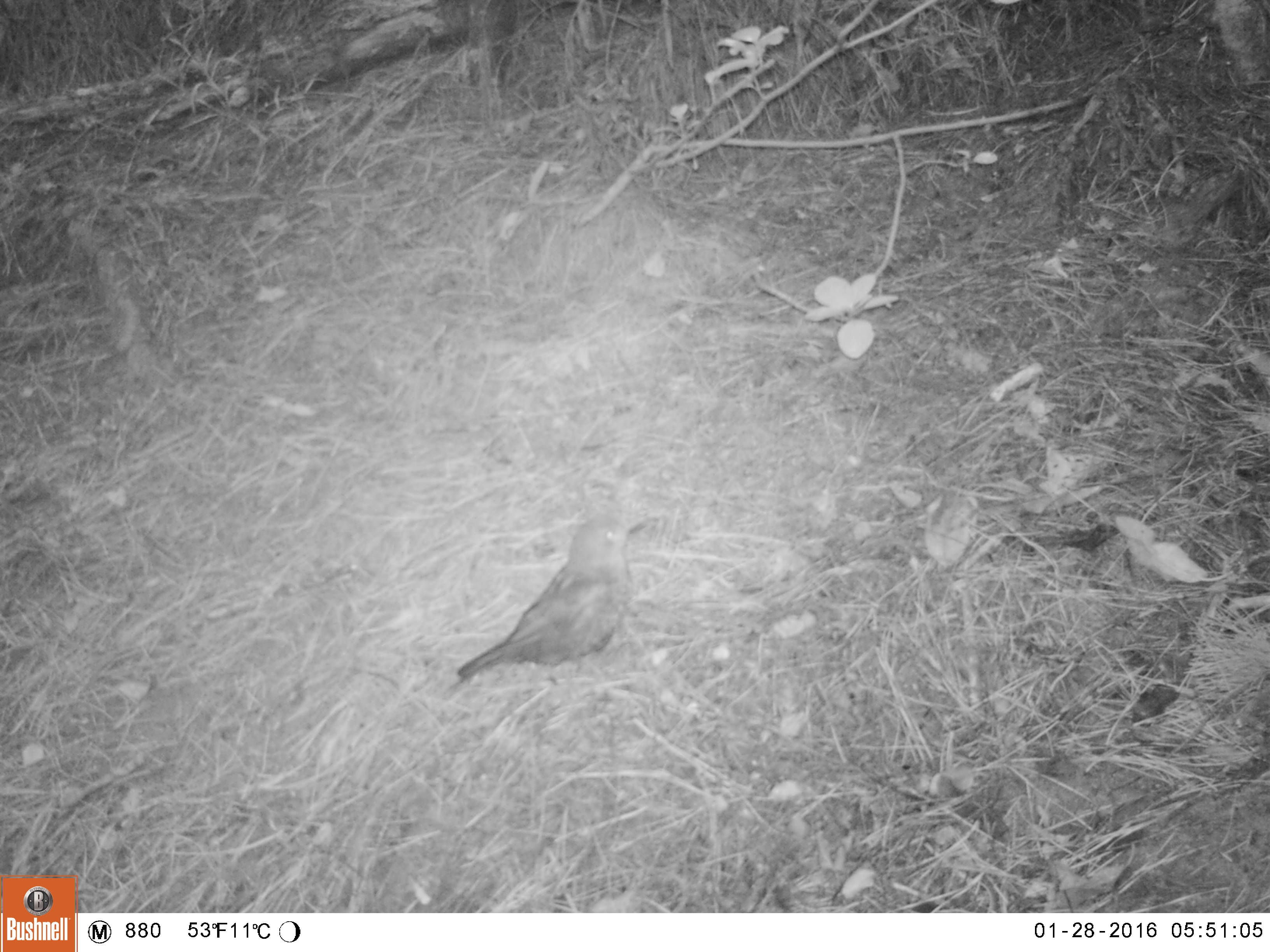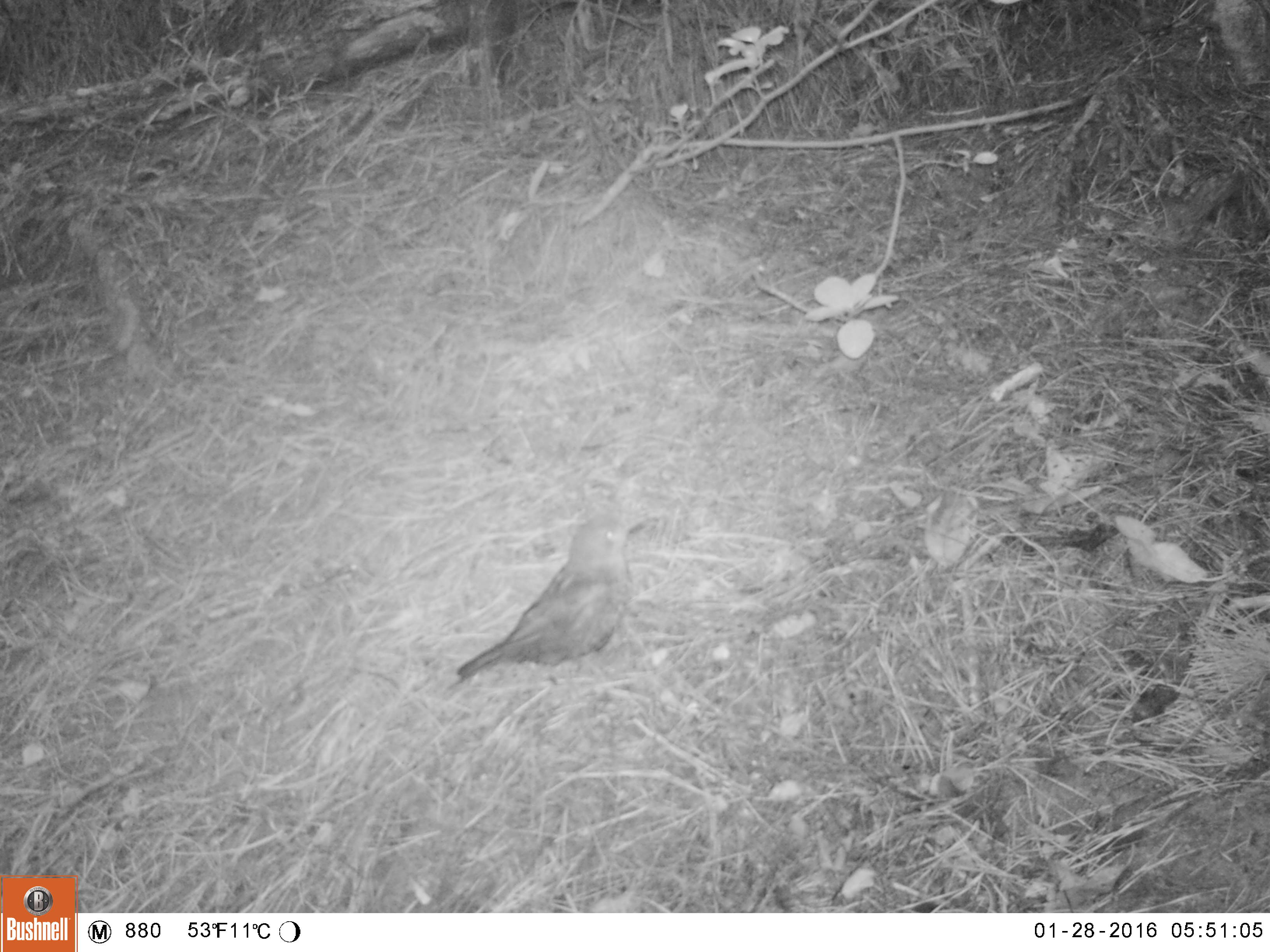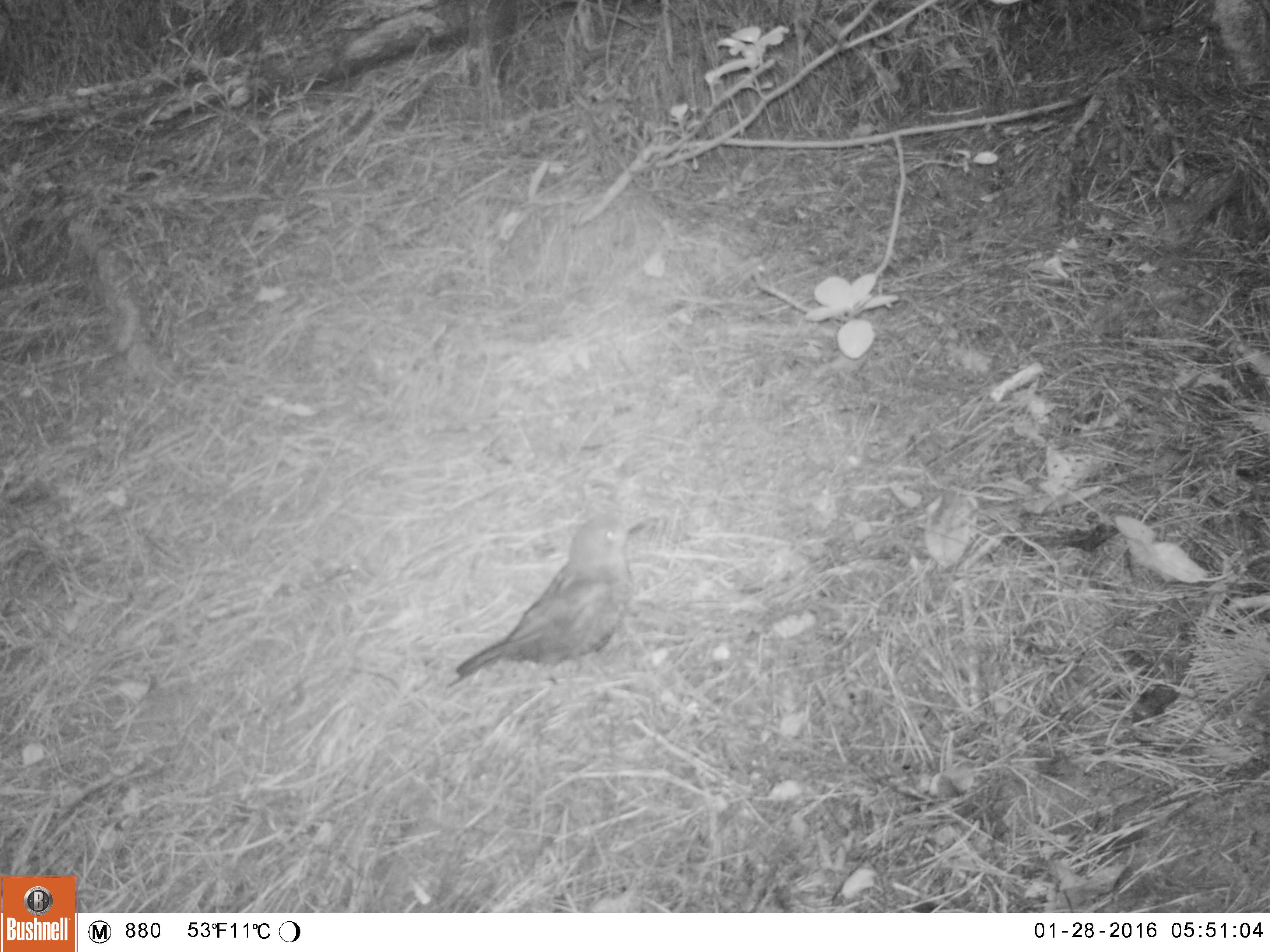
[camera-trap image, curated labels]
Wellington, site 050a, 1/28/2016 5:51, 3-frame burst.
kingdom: Animalia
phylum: Chordata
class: Aves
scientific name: Aves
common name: bird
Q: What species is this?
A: Bird (Aves).